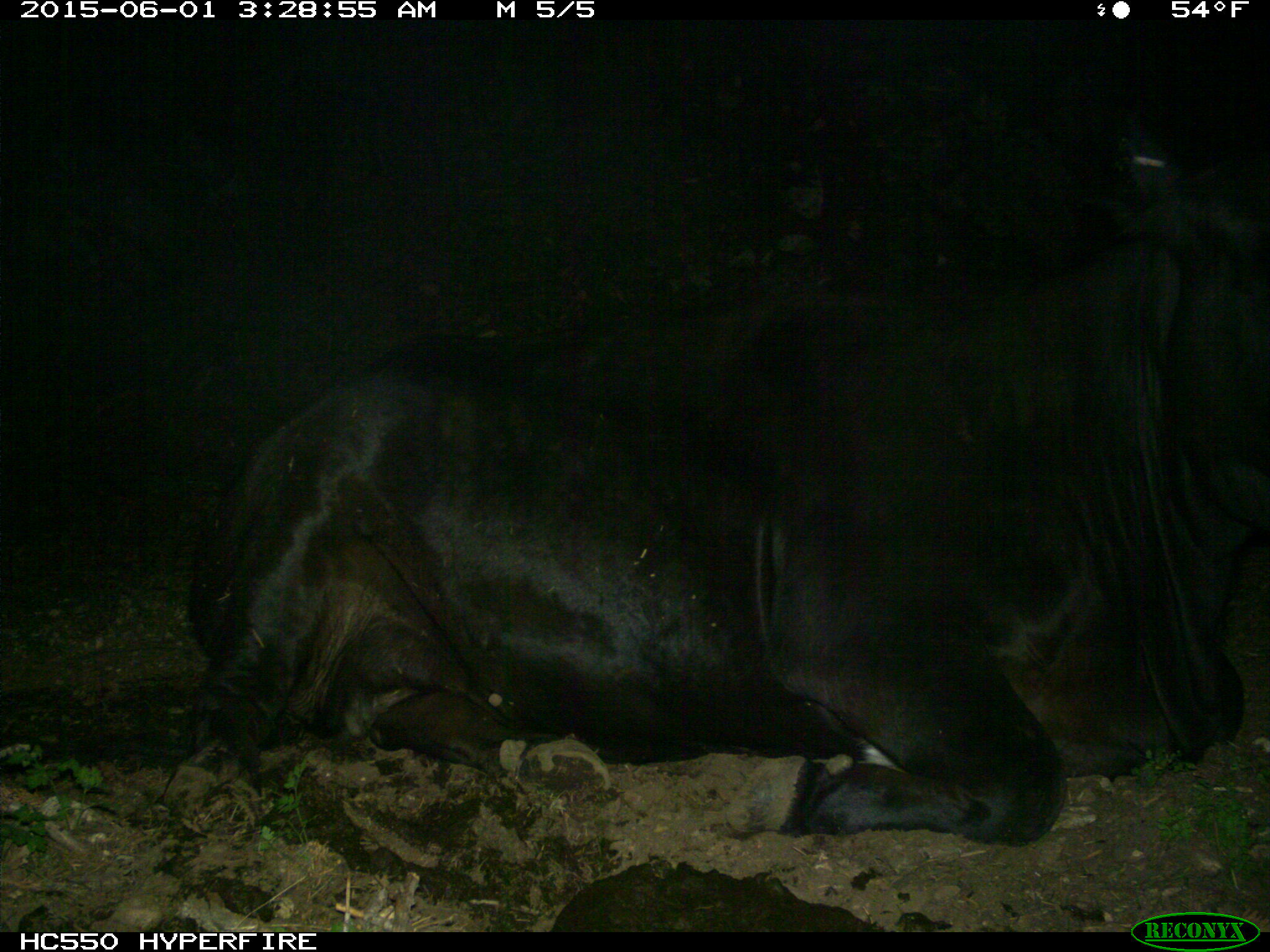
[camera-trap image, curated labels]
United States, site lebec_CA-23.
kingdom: Animalia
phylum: Chordata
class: Mammalia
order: Artiodactyla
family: Bovidae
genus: Bos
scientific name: Bos taurus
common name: domestic cow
Bos taurus (domestic cow).